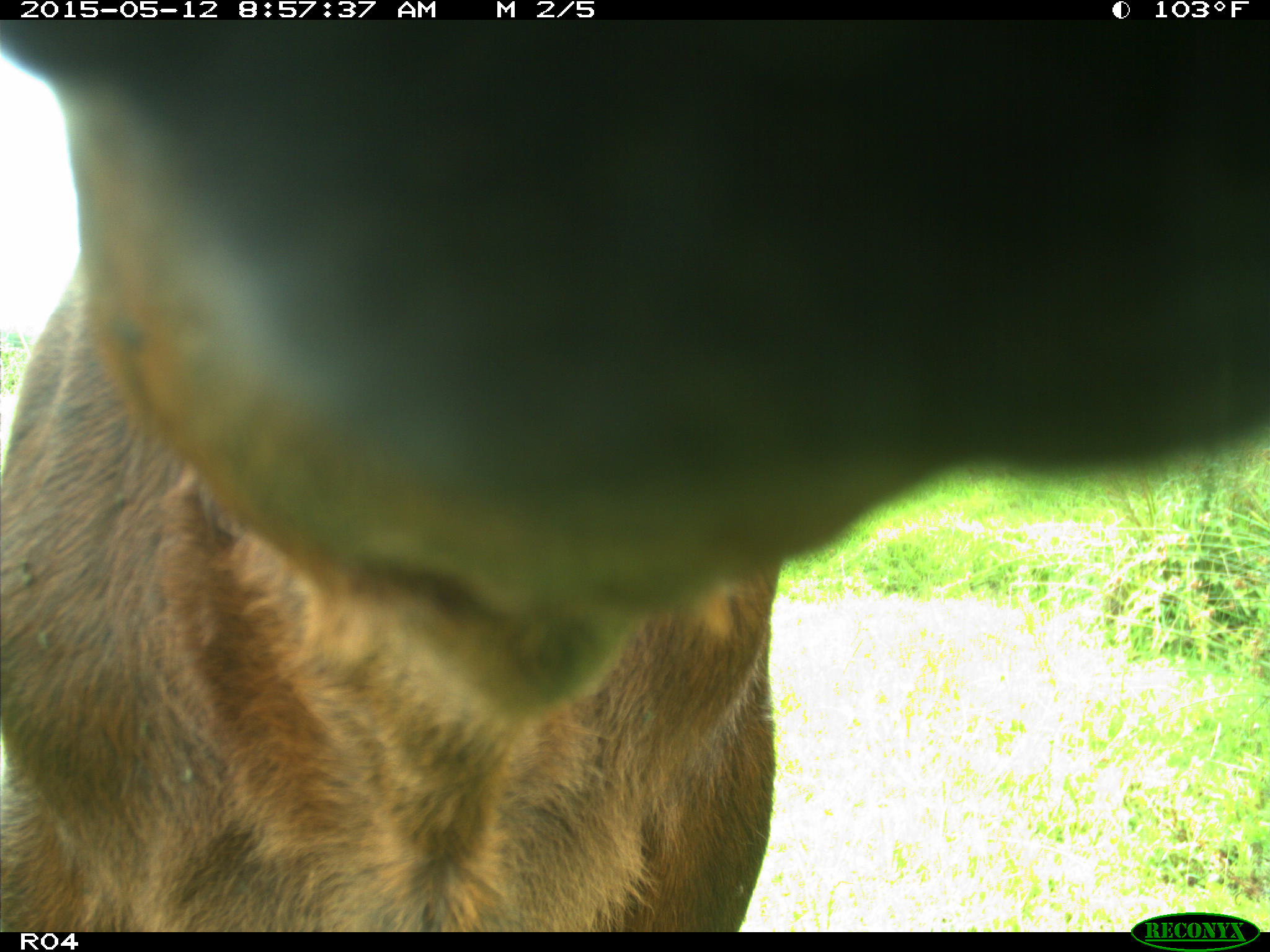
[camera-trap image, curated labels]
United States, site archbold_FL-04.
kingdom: Animalia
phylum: Chordata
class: Mammalia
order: Artiodactyla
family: Bovidae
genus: Bos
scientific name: Bos taurus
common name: domestic cow